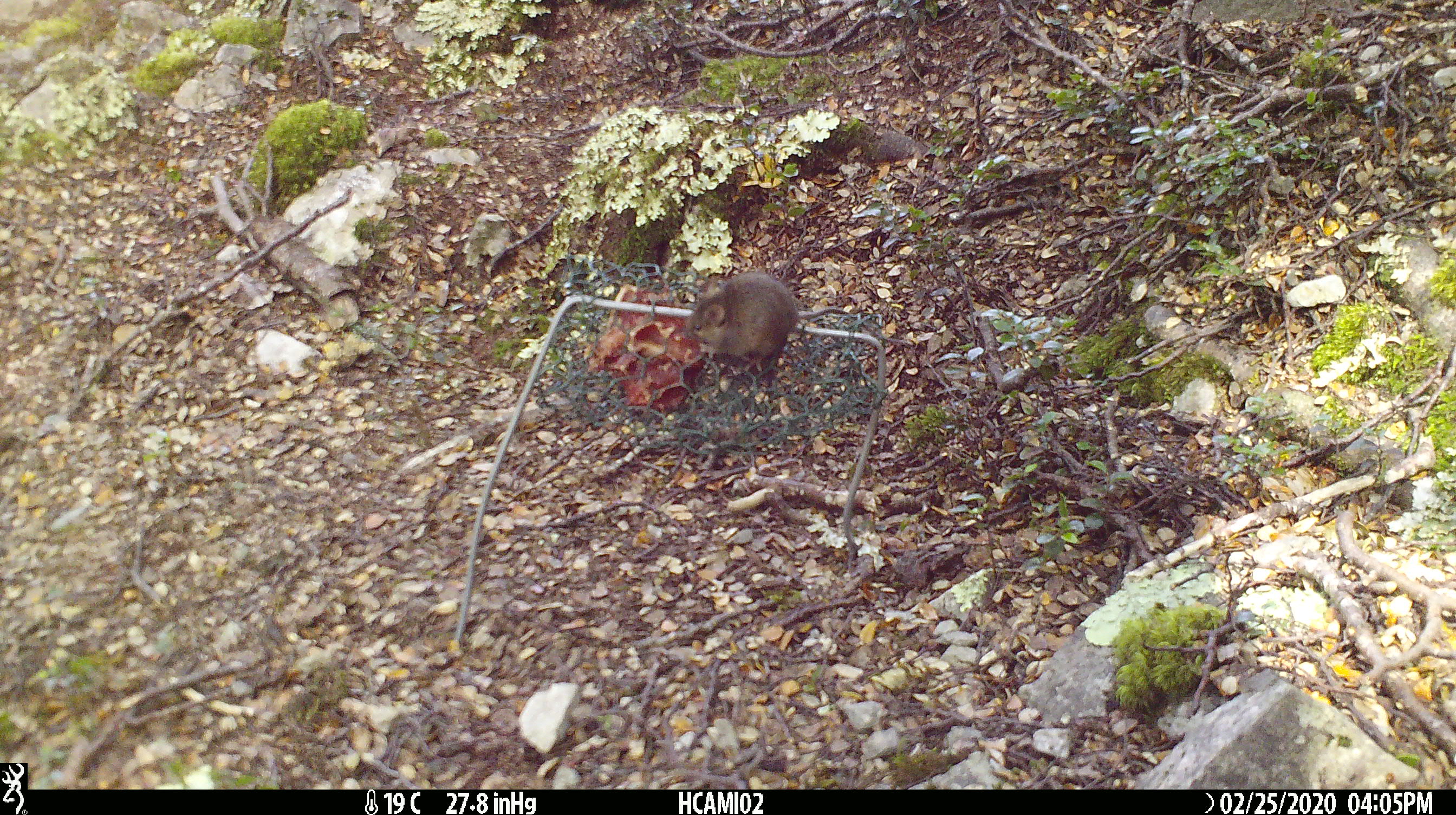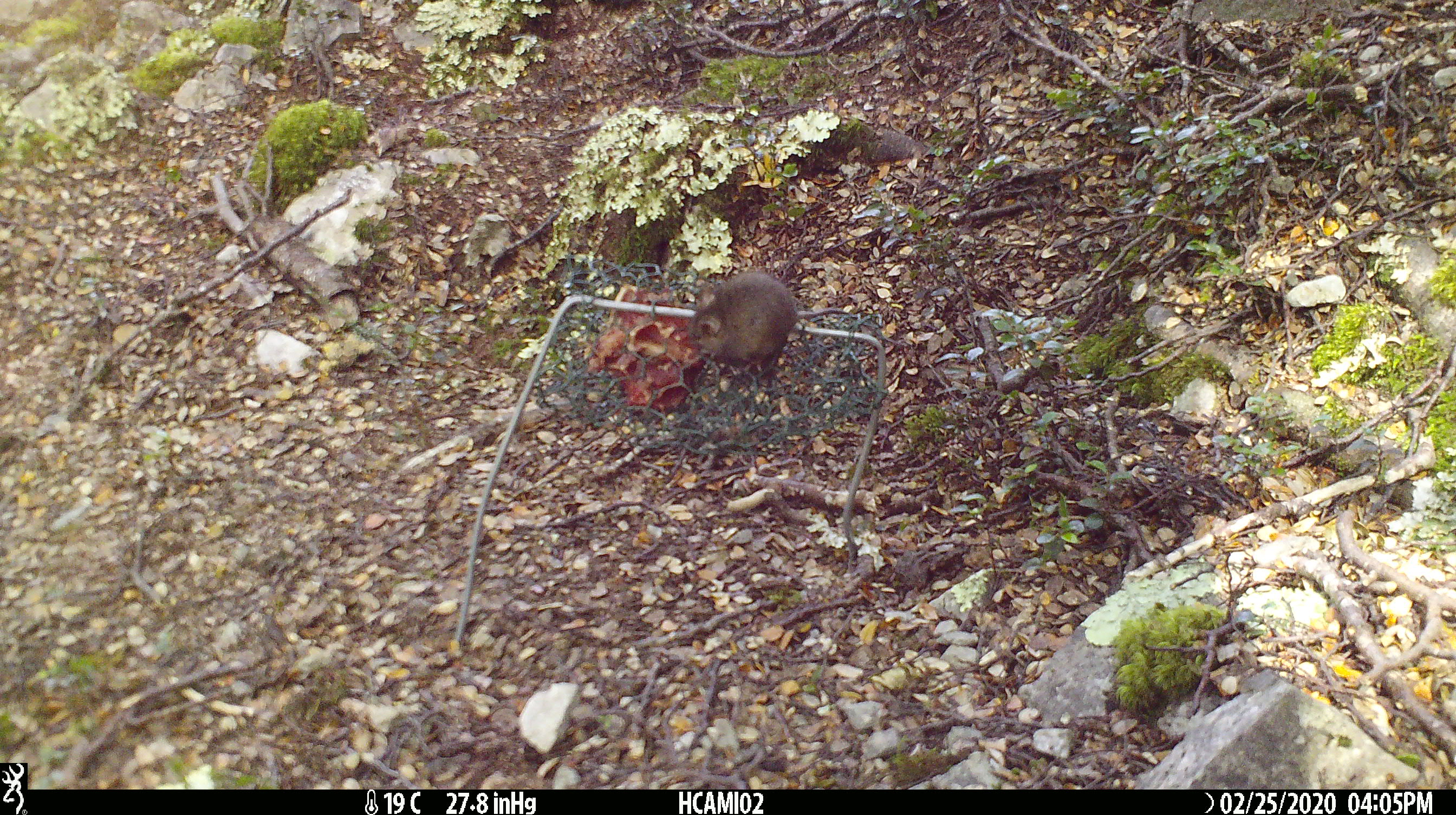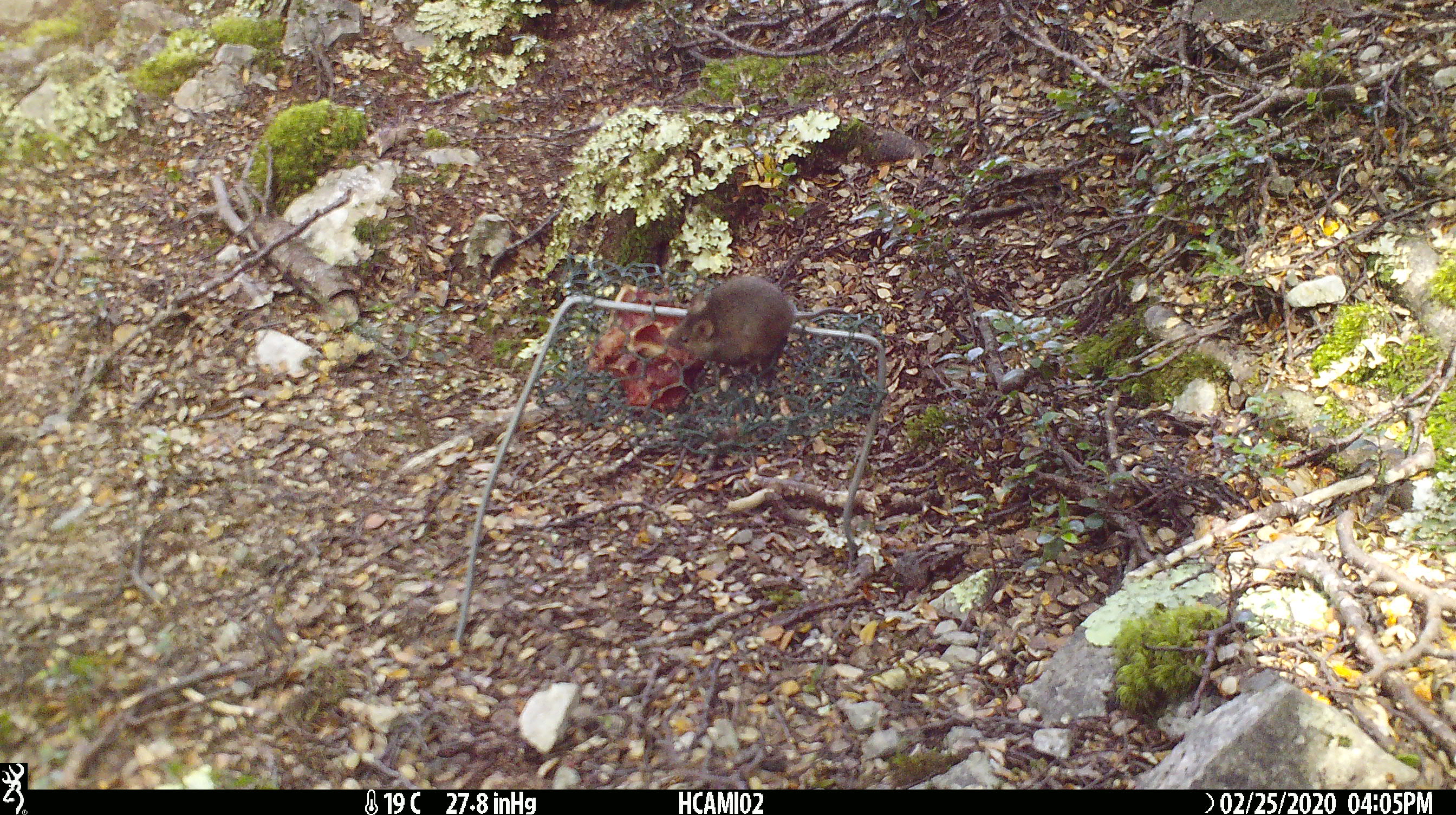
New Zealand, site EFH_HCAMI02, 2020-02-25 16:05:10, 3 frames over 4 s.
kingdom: Animalia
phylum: Chordata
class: Mammalia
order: Rodentia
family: Muridae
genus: Mus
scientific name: Mus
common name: mouse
Mouse (Mus).